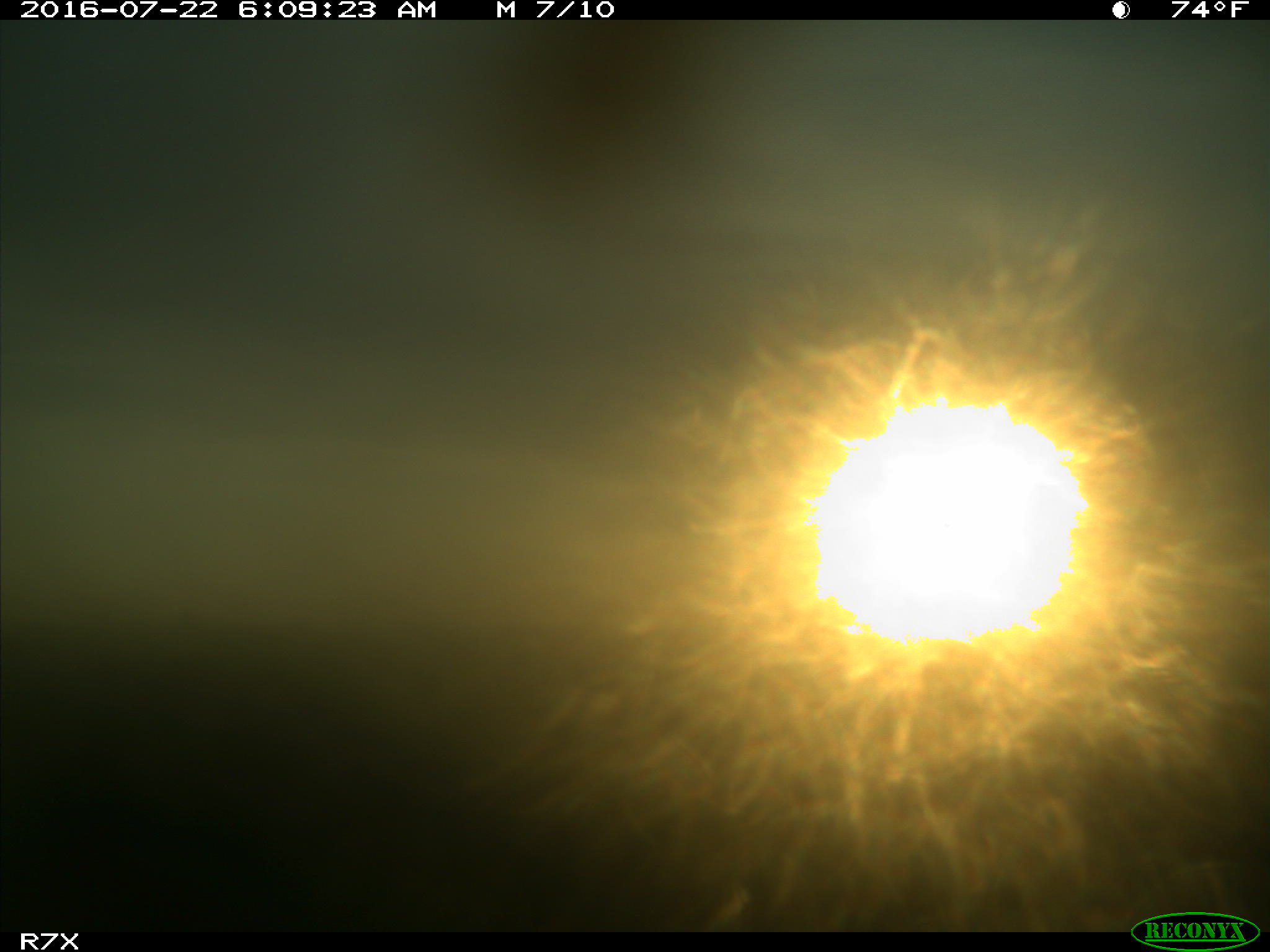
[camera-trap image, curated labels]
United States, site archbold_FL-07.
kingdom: Animalia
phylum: Chordata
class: Mammalia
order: Artiodactyla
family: Bovidae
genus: Bos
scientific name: Bos taurus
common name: domestic cow